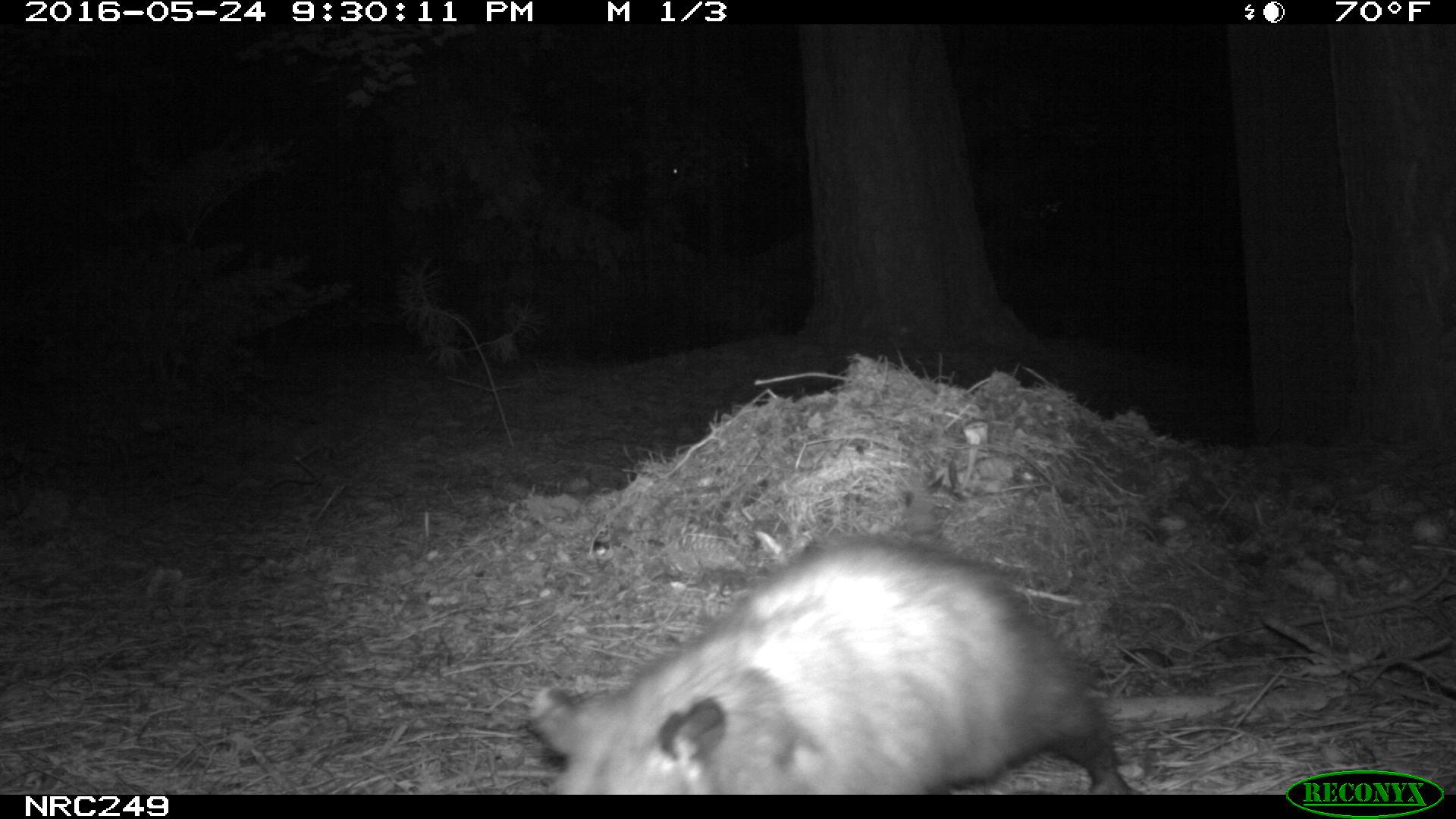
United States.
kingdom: Animalia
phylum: Chordata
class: Mammalia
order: Didelphimorphia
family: Didelphidae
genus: Didelphis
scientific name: Didelphis virginiana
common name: virginia opossum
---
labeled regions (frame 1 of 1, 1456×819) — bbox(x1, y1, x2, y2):
Virginia Opossum: bbox(521, 520, 1133, 797)